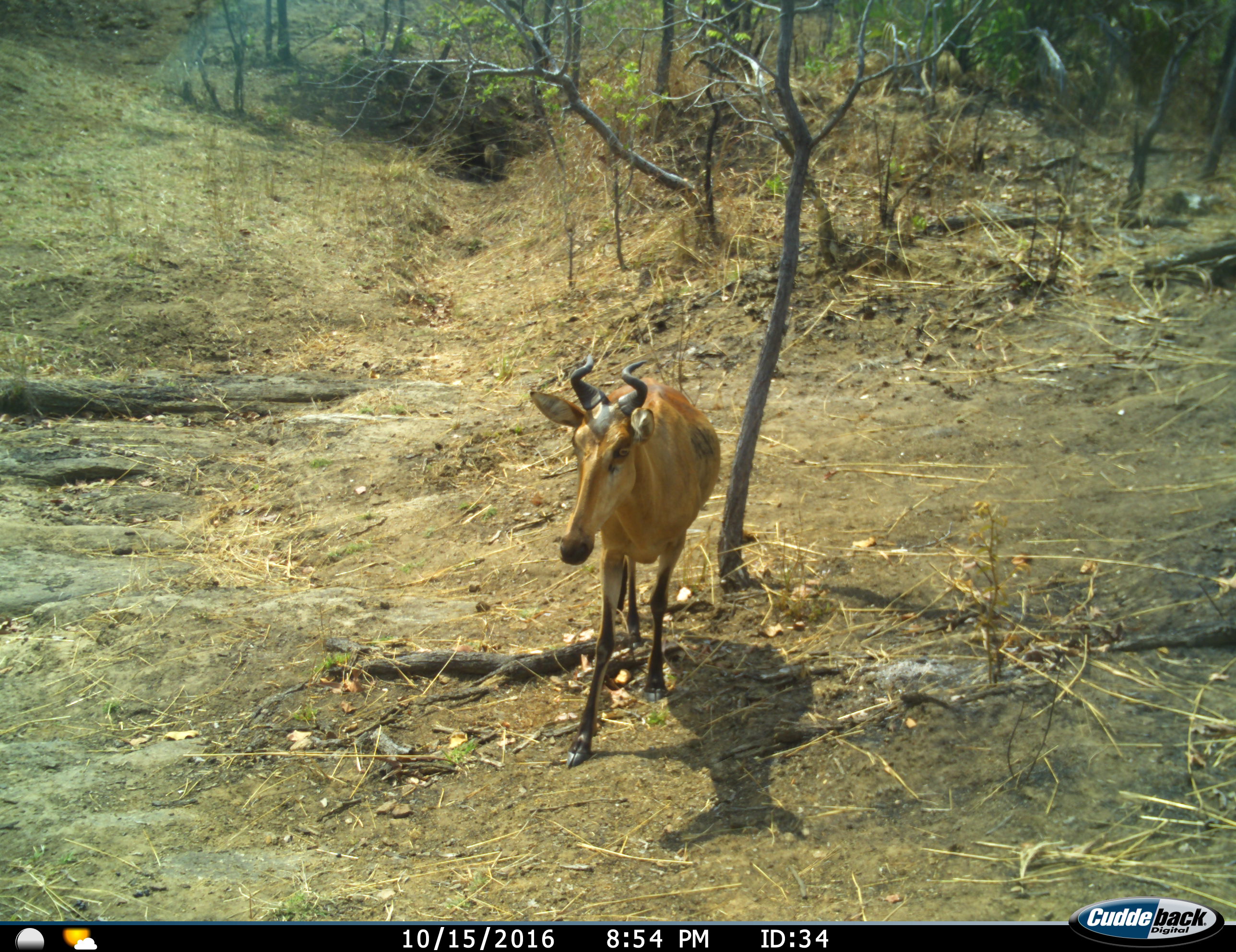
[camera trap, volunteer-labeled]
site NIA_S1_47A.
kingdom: Animalia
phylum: Chordata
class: Mammalia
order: Artiodactyla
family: Bovidae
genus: Alcelaphus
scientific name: Alcelaphus buselaphus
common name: hartebeest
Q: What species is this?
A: Hartebeest (Alcelaphus buselaphus).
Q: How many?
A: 1.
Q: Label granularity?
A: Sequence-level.